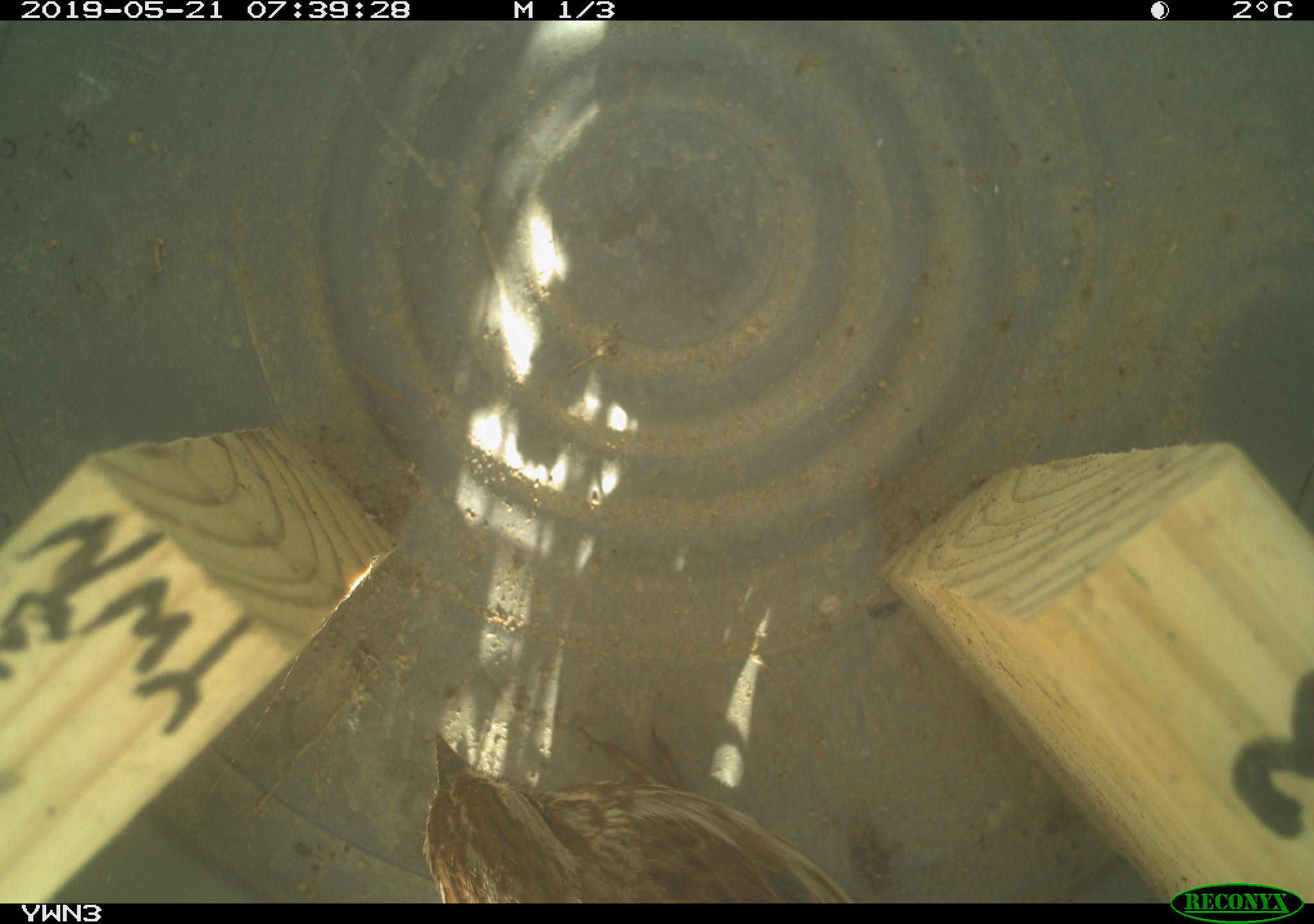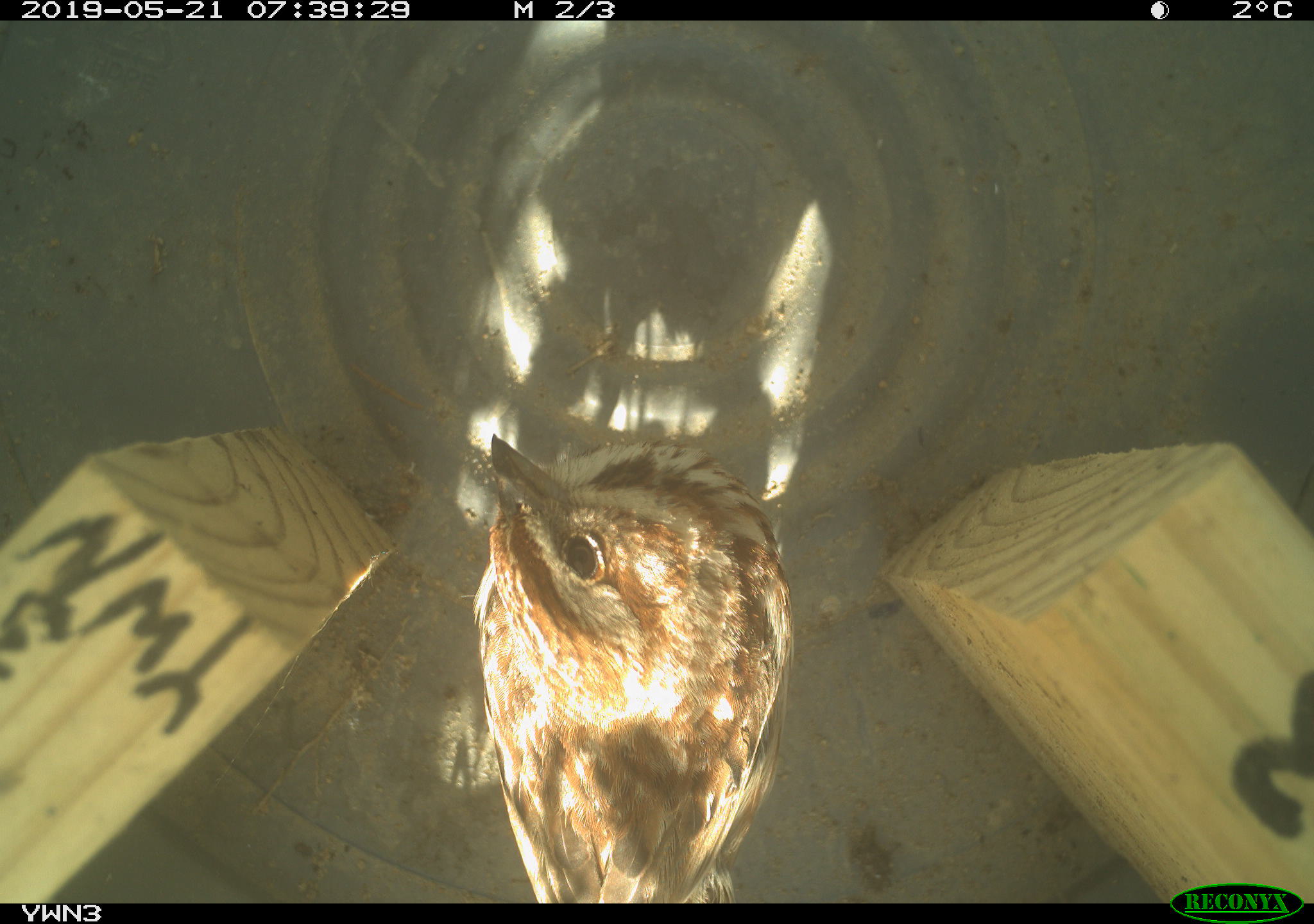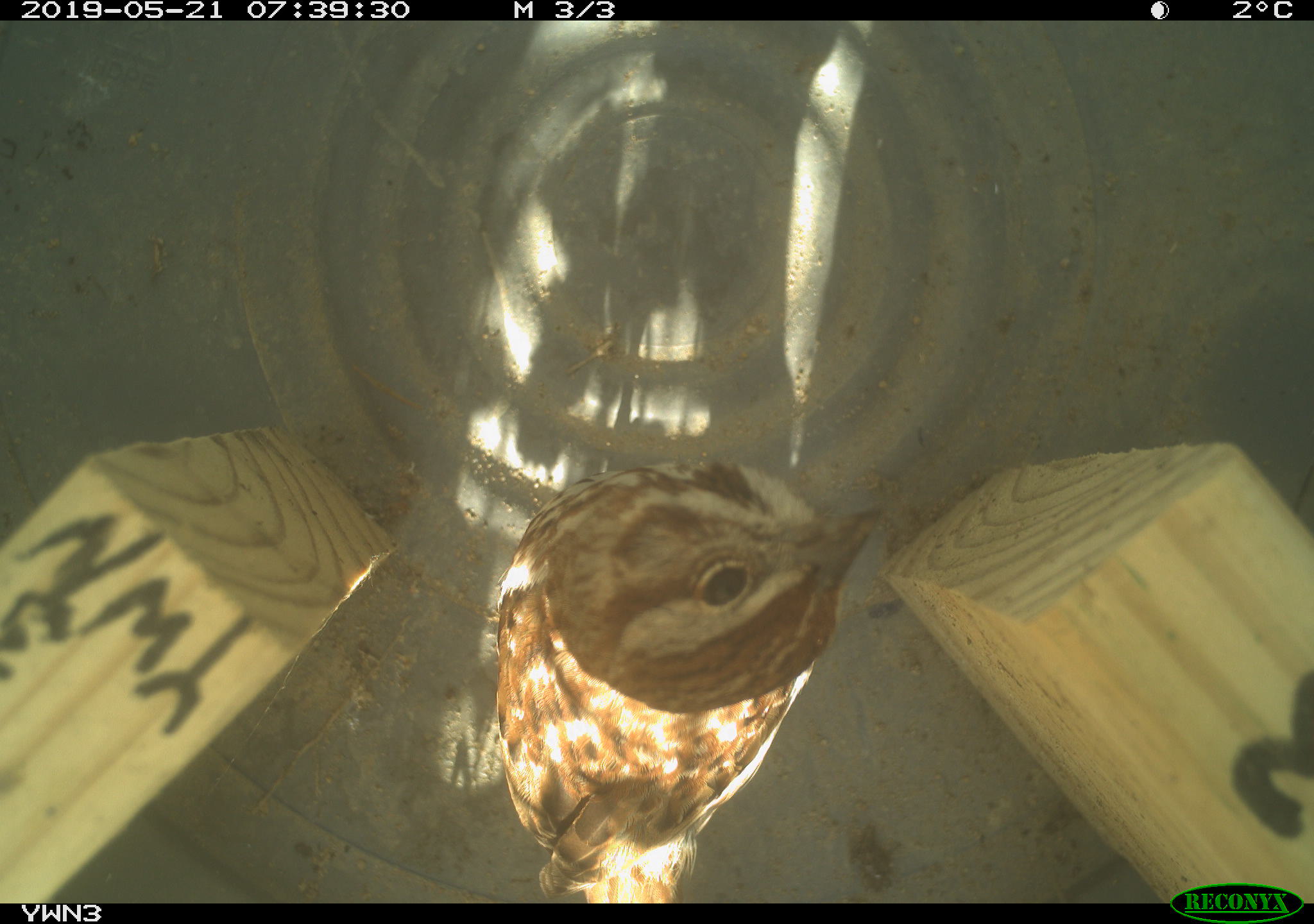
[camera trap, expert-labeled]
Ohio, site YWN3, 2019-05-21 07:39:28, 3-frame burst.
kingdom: Animalia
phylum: Chordata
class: Aves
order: Passeriformes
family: Passerellidae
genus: Melospiza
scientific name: Melospiza melodia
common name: song sparrow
Song sparrow (Melospiza melodia).